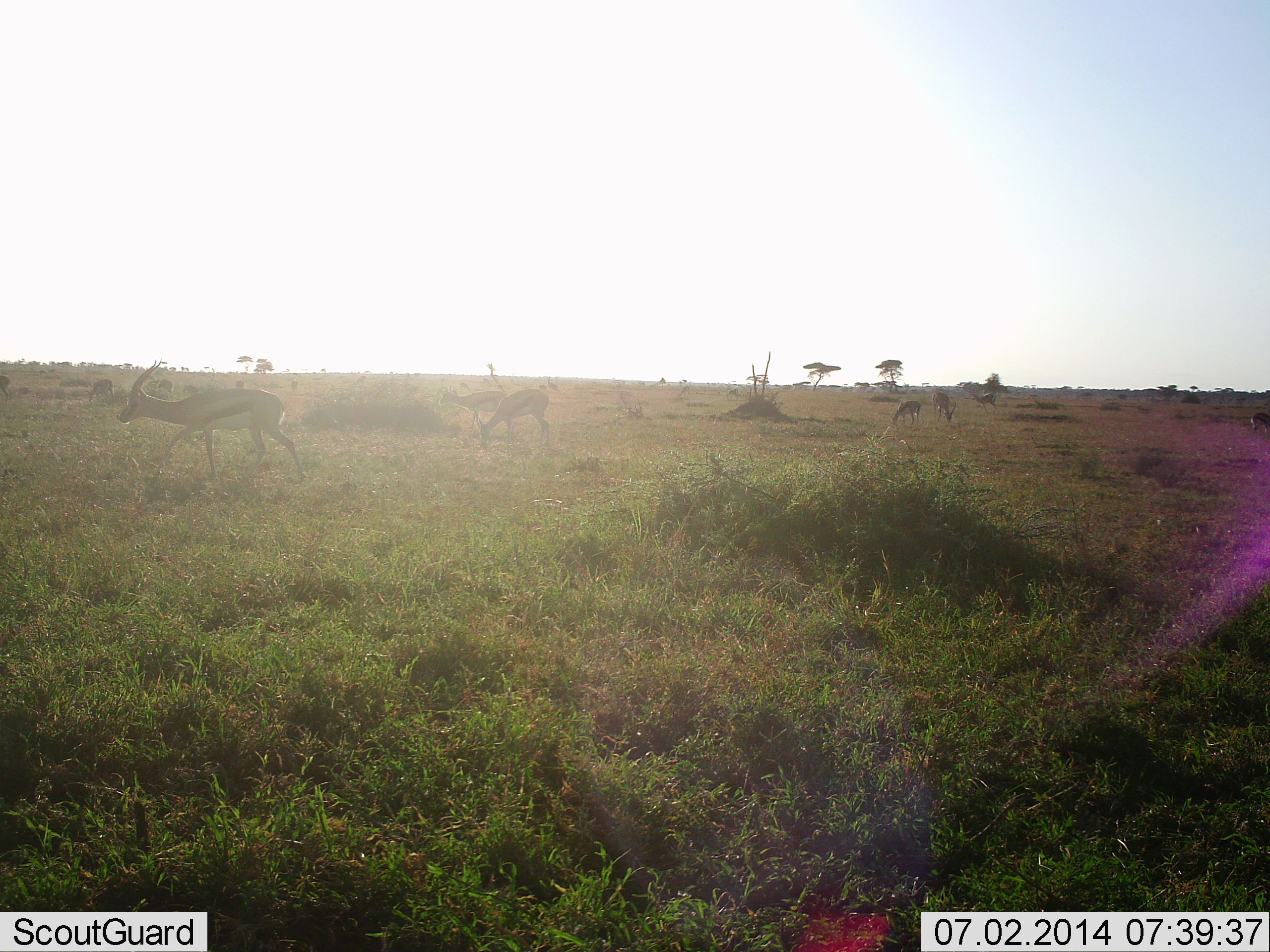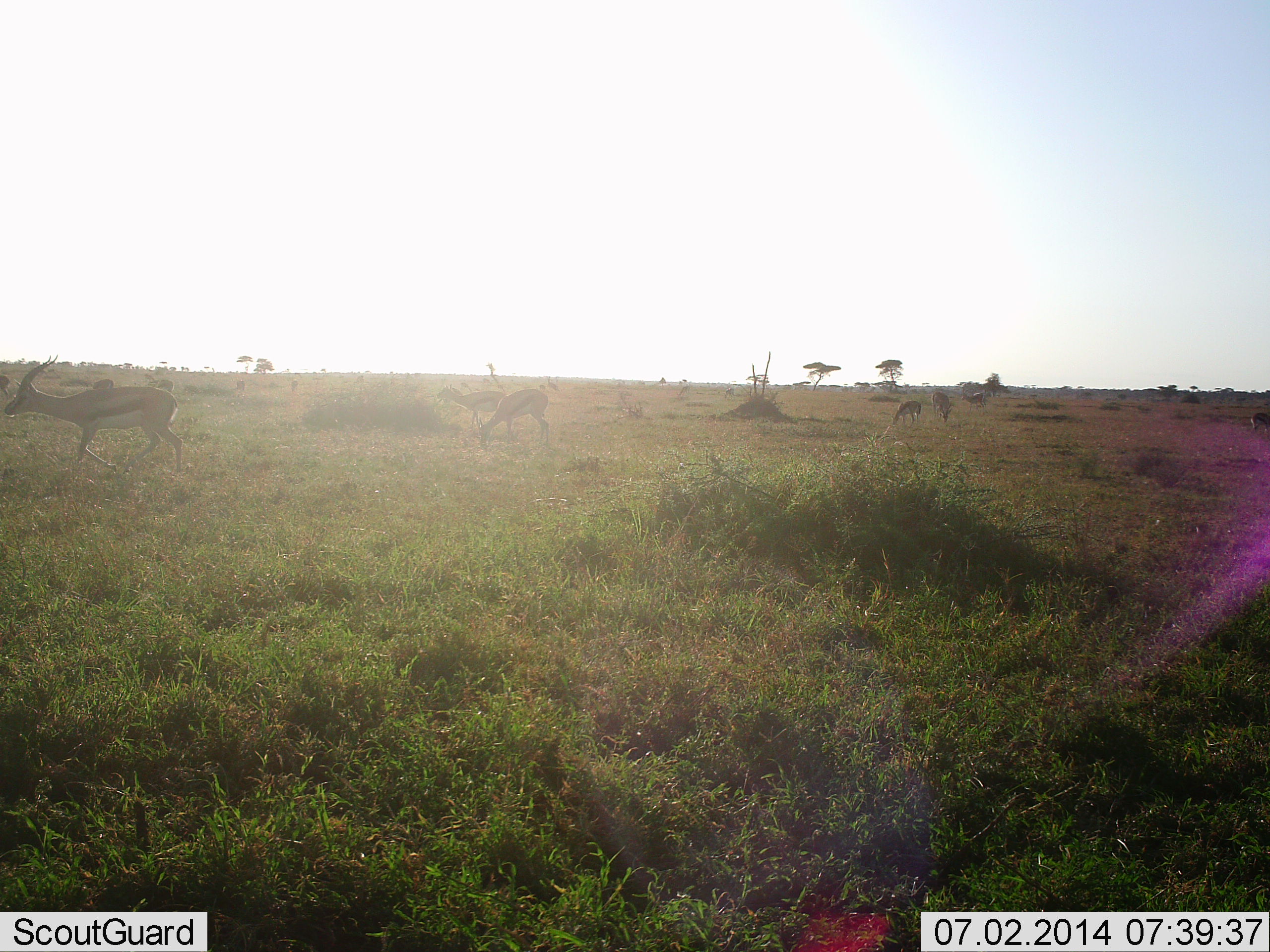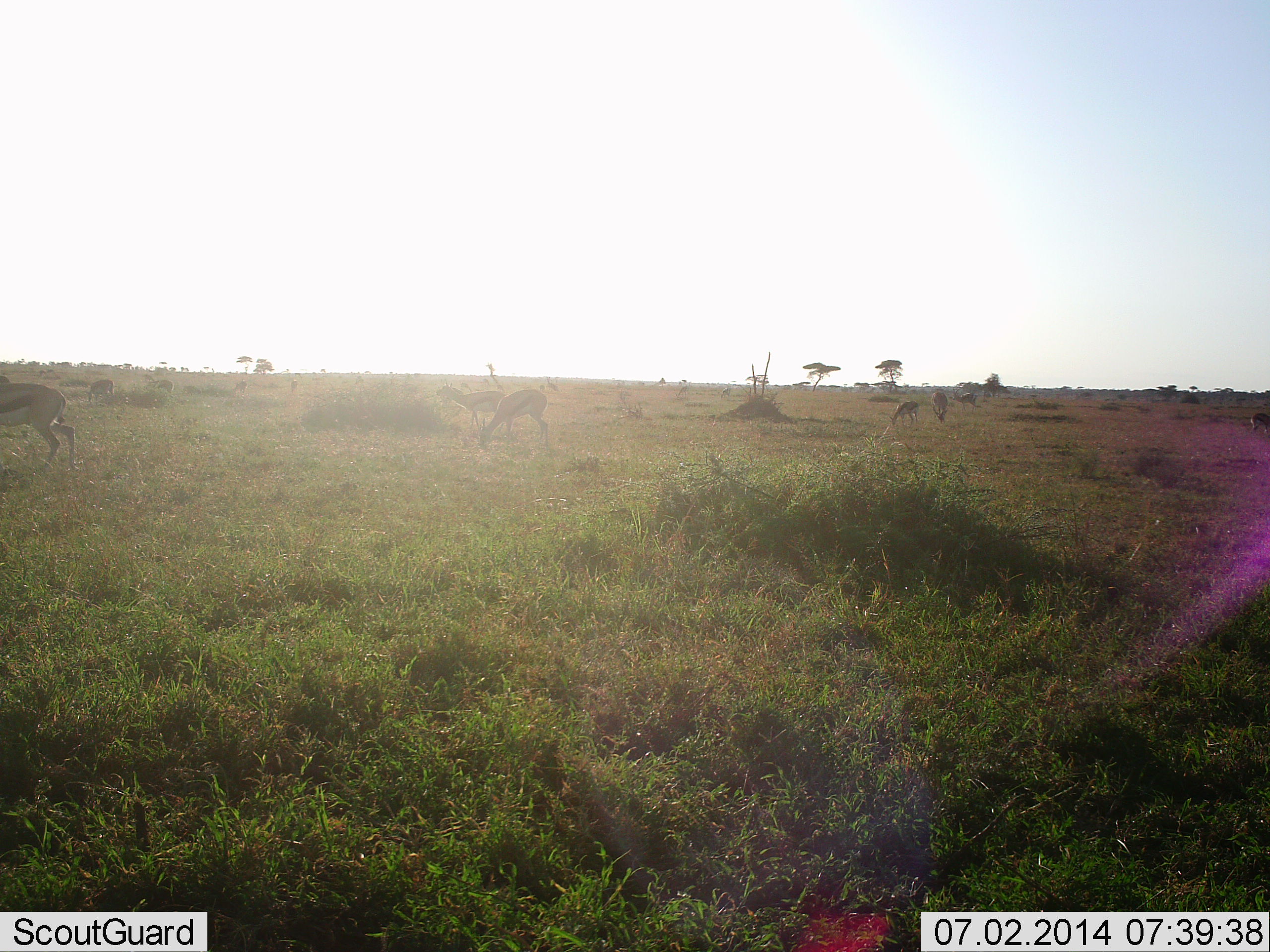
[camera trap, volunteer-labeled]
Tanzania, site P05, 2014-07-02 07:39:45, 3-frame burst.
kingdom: Animalia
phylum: Chordata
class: Mammalia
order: Artiodactyla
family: Bovidae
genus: Eudorcas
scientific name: Eudorcas thomsonii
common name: thomson's gazelle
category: gazellethomsons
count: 6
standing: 50%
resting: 0%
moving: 90%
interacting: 0%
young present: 0%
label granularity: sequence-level